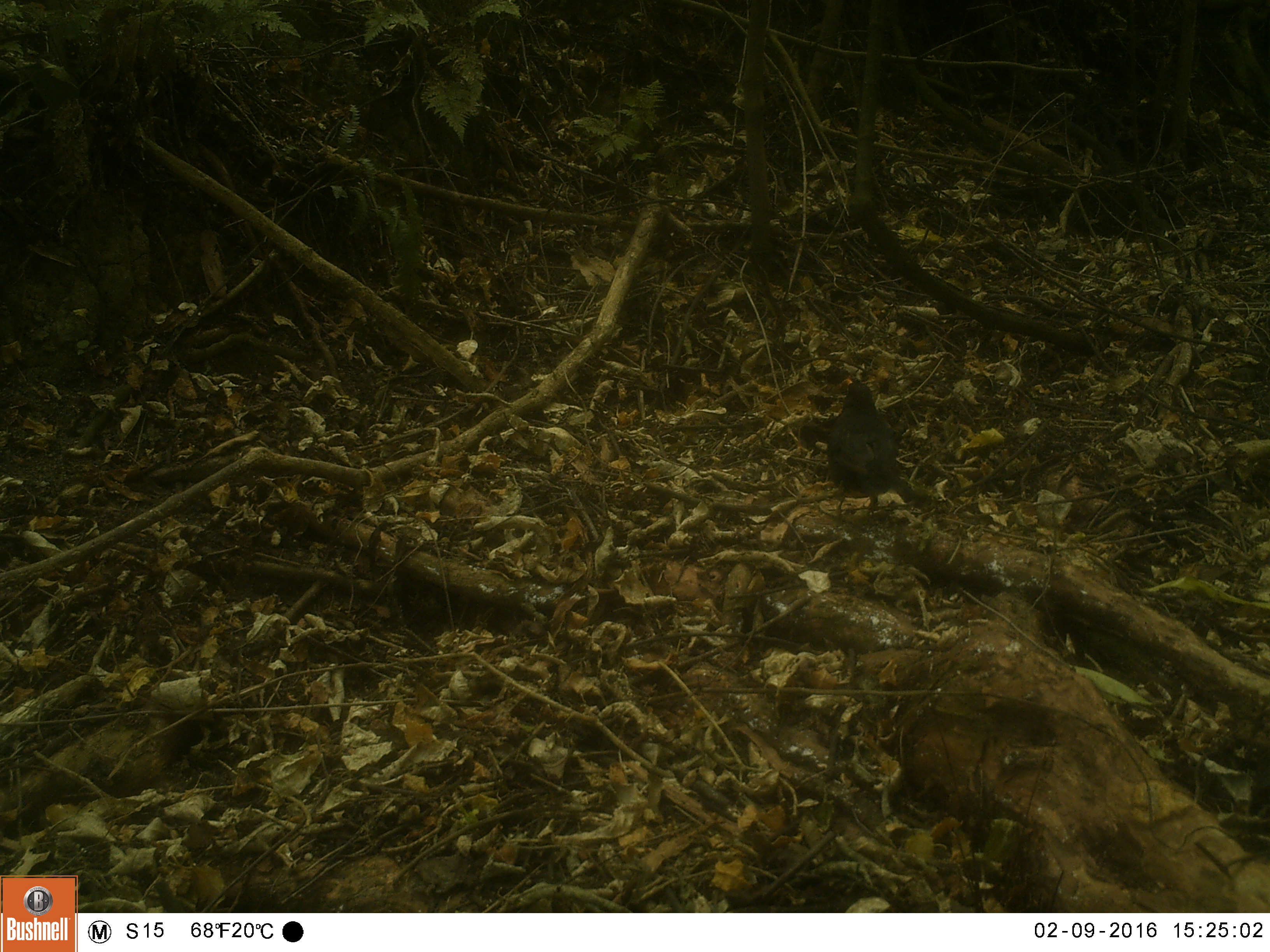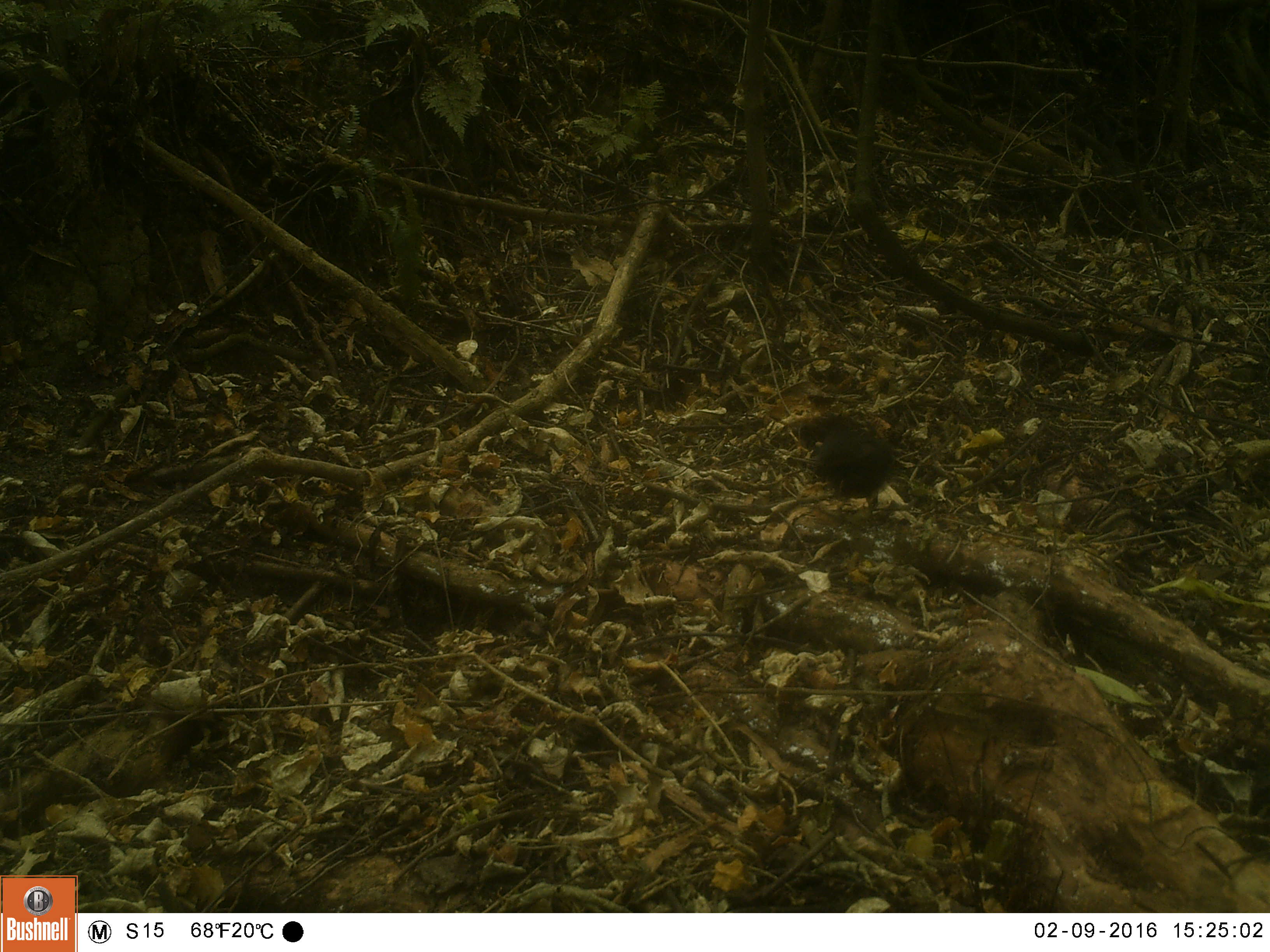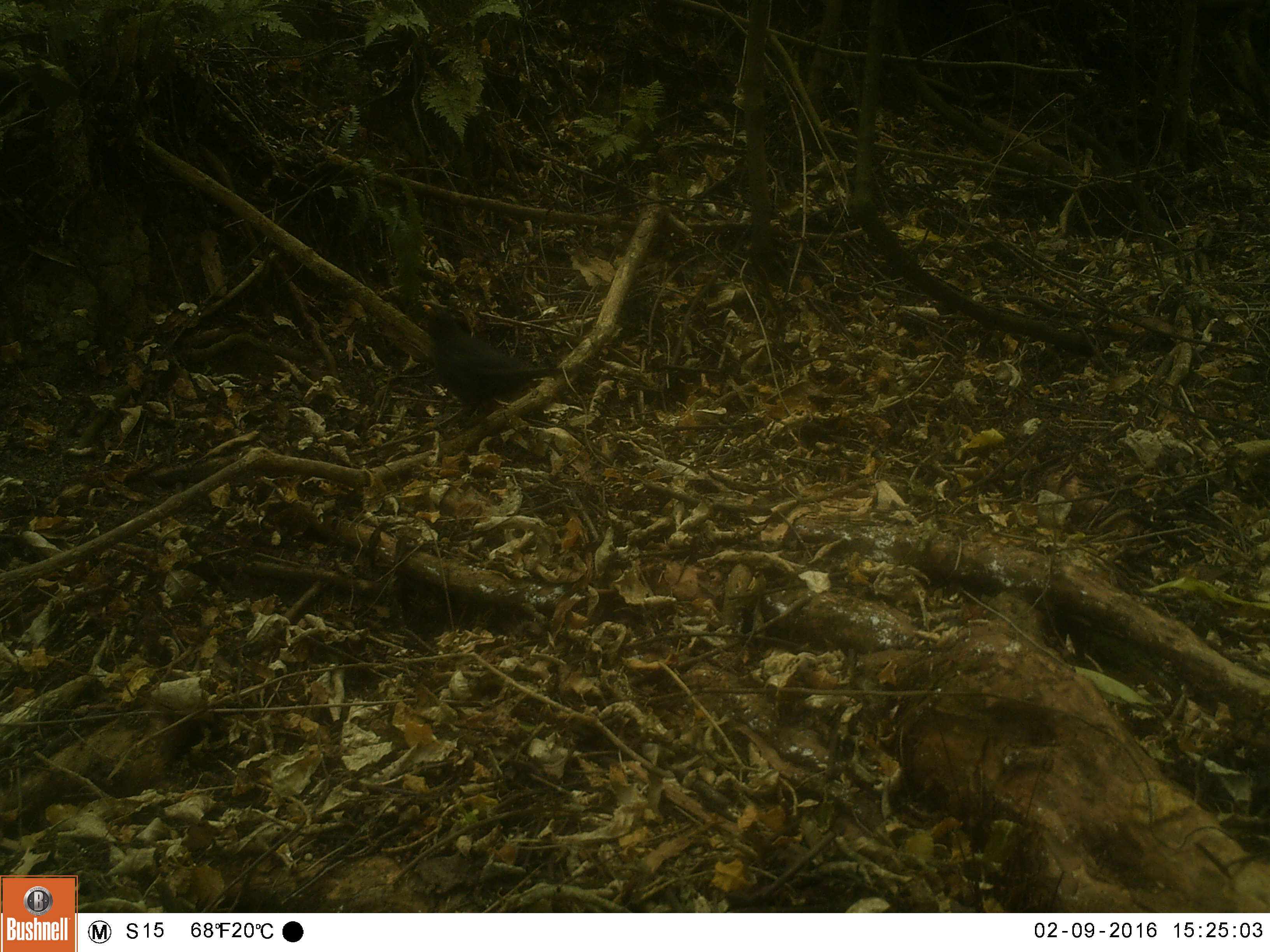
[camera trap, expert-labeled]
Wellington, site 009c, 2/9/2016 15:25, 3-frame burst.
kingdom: Animalia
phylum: Chordata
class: Aves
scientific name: Aves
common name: bird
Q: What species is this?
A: Bird (Aves).